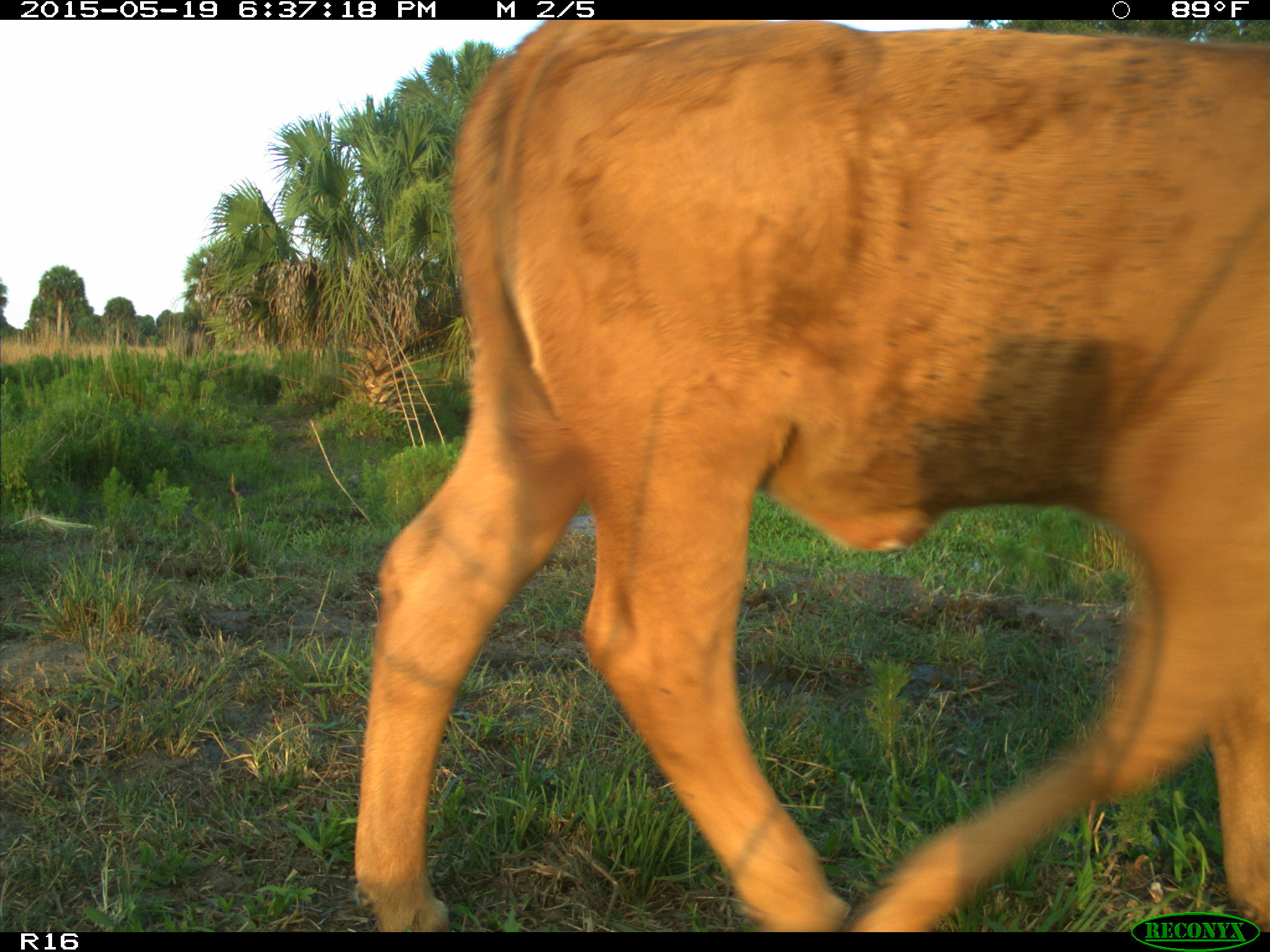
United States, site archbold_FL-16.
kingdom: Animalia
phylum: Chordata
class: Mammalia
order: Artiodactyla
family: Bovidae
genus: Bos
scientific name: Bos taurus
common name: domestic cow